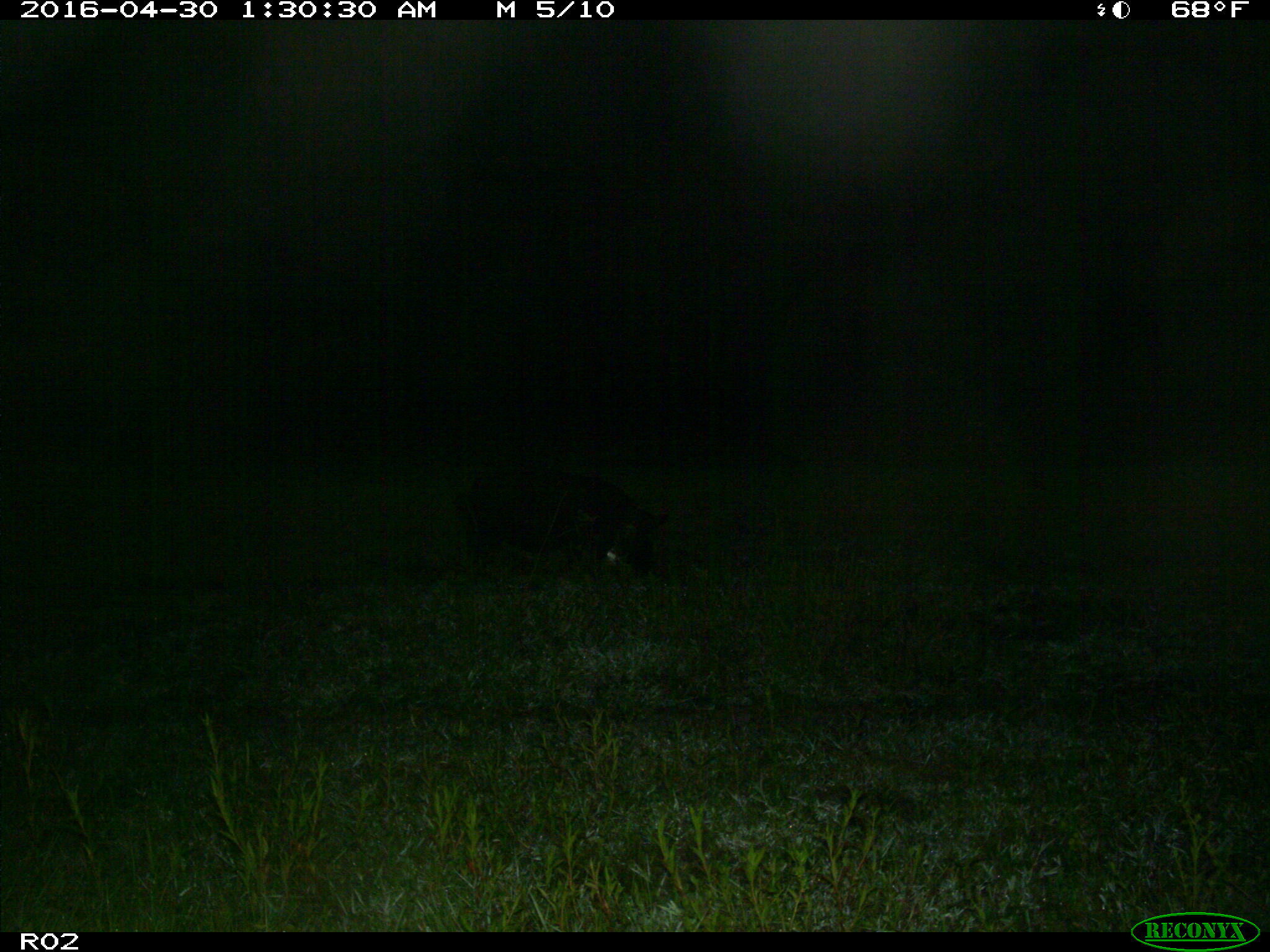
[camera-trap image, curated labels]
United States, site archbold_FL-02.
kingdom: Animalia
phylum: Chordata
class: Mammalia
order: Artiodactyla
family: Suidae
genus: Sus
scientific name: Sus scrofa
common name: wild boar